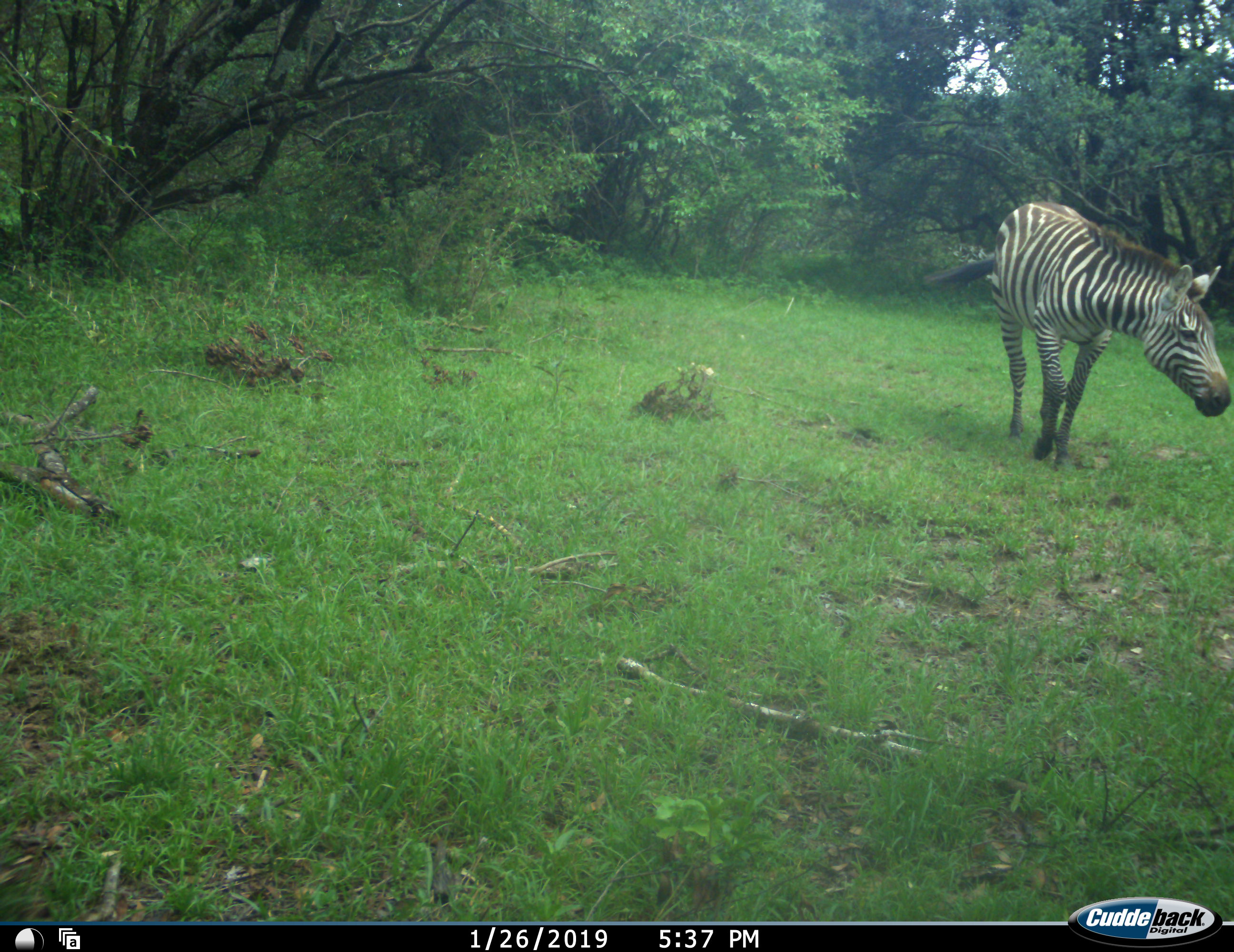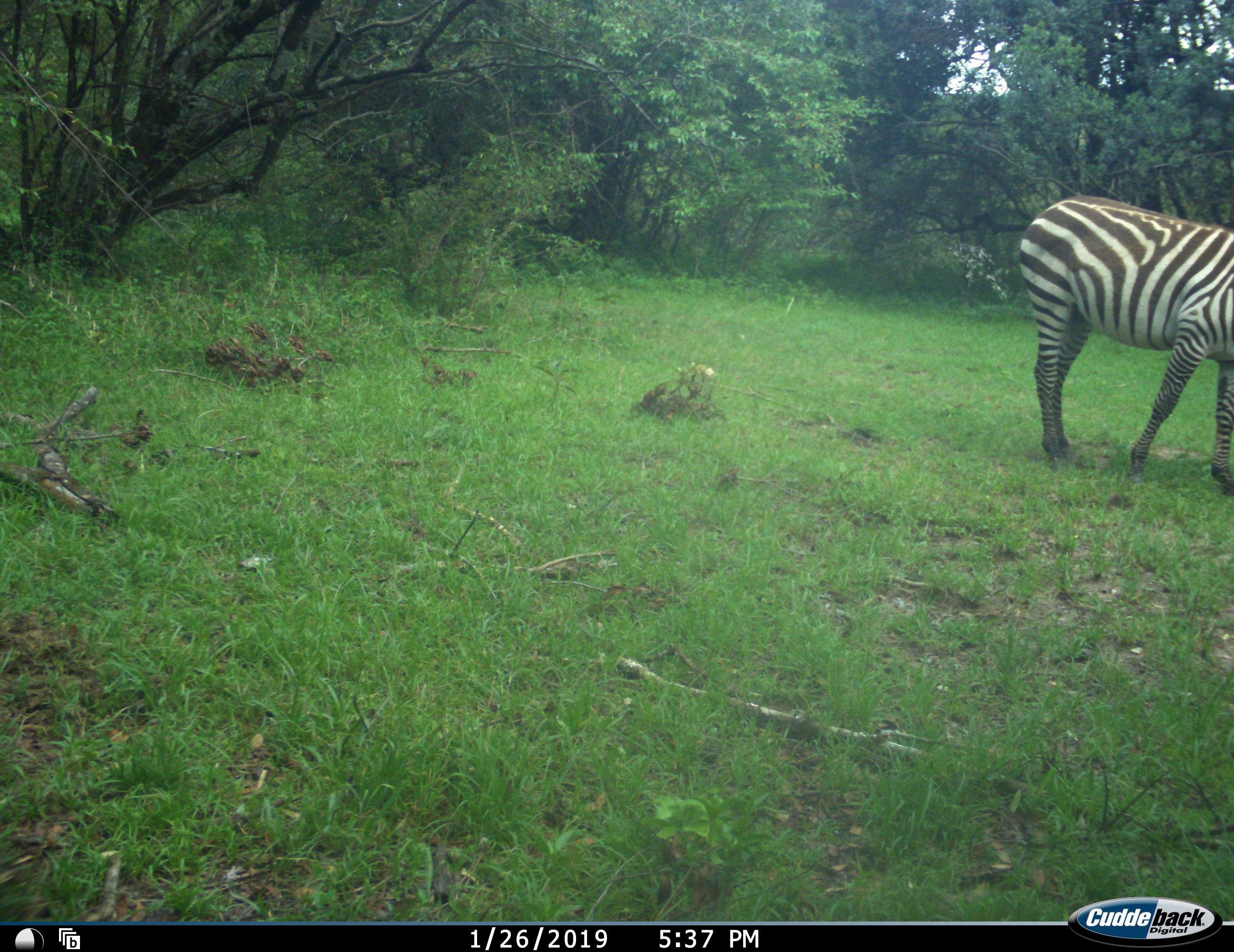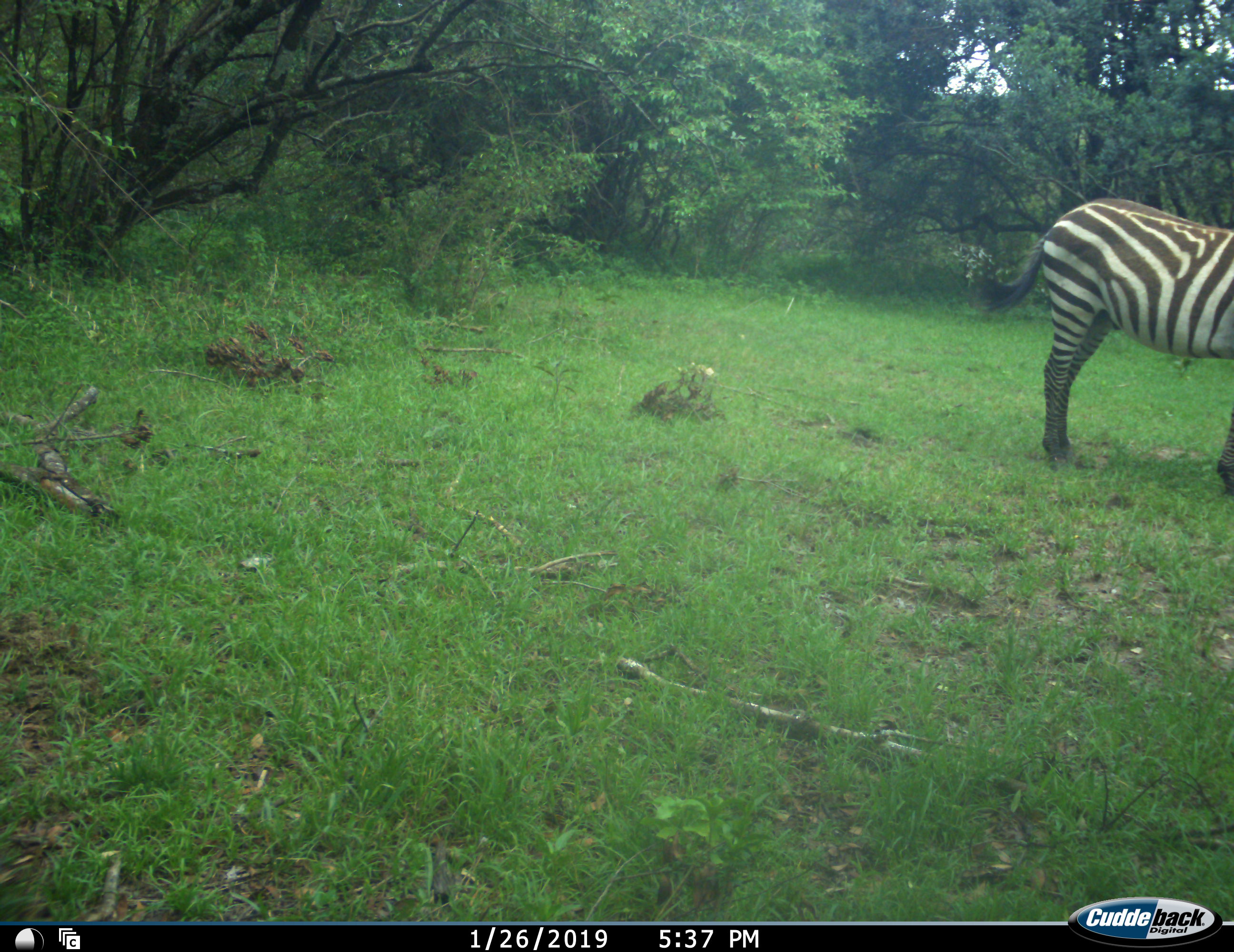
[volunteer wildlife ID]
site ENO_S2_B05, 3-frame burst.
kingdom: Animalia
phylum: Chordata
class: Mammalia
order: Perissodactyla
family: Equidae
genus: Equus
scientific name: Equus quagga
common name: plains zebra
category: zebraplains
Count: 1.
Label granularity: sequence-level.